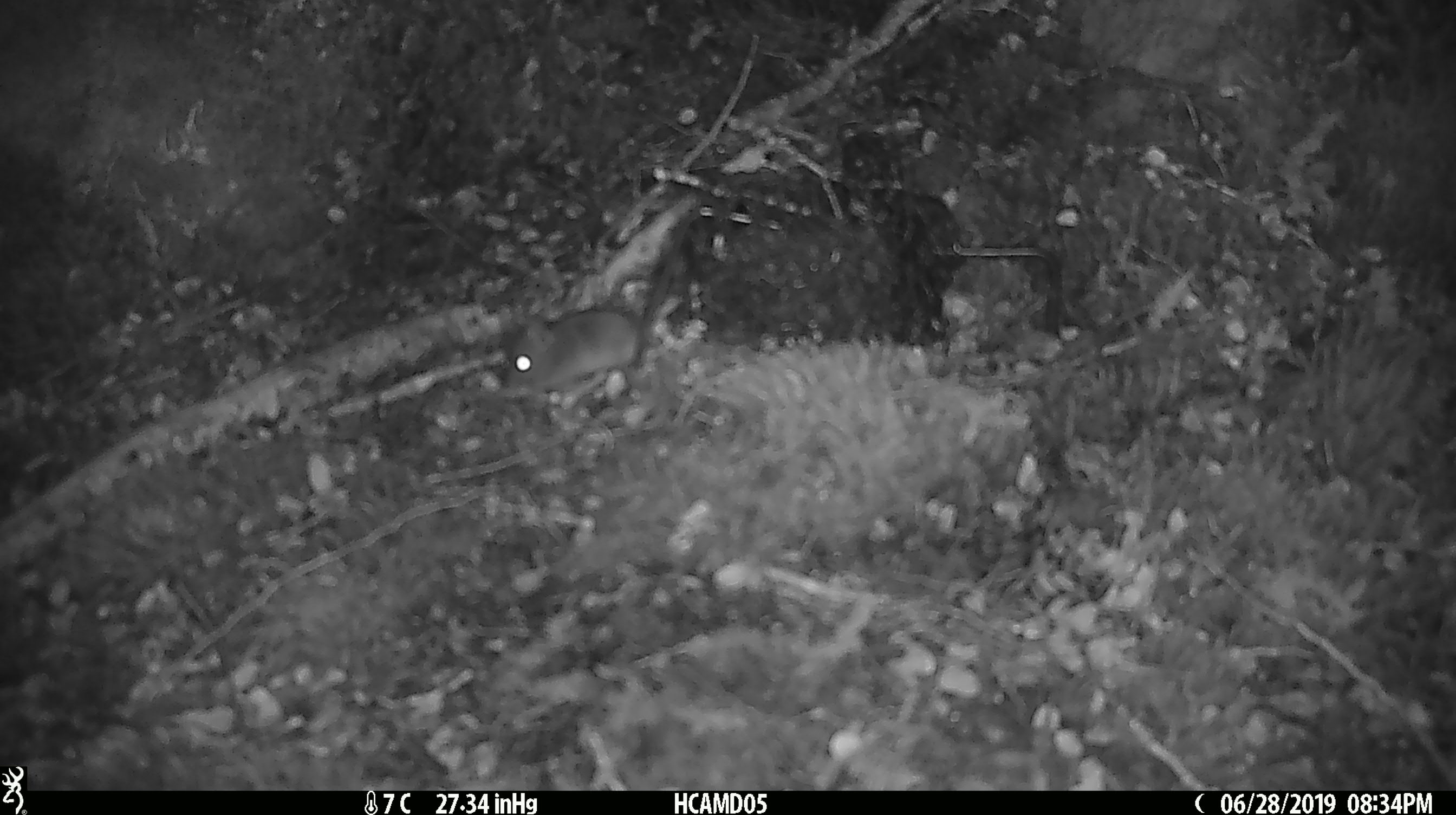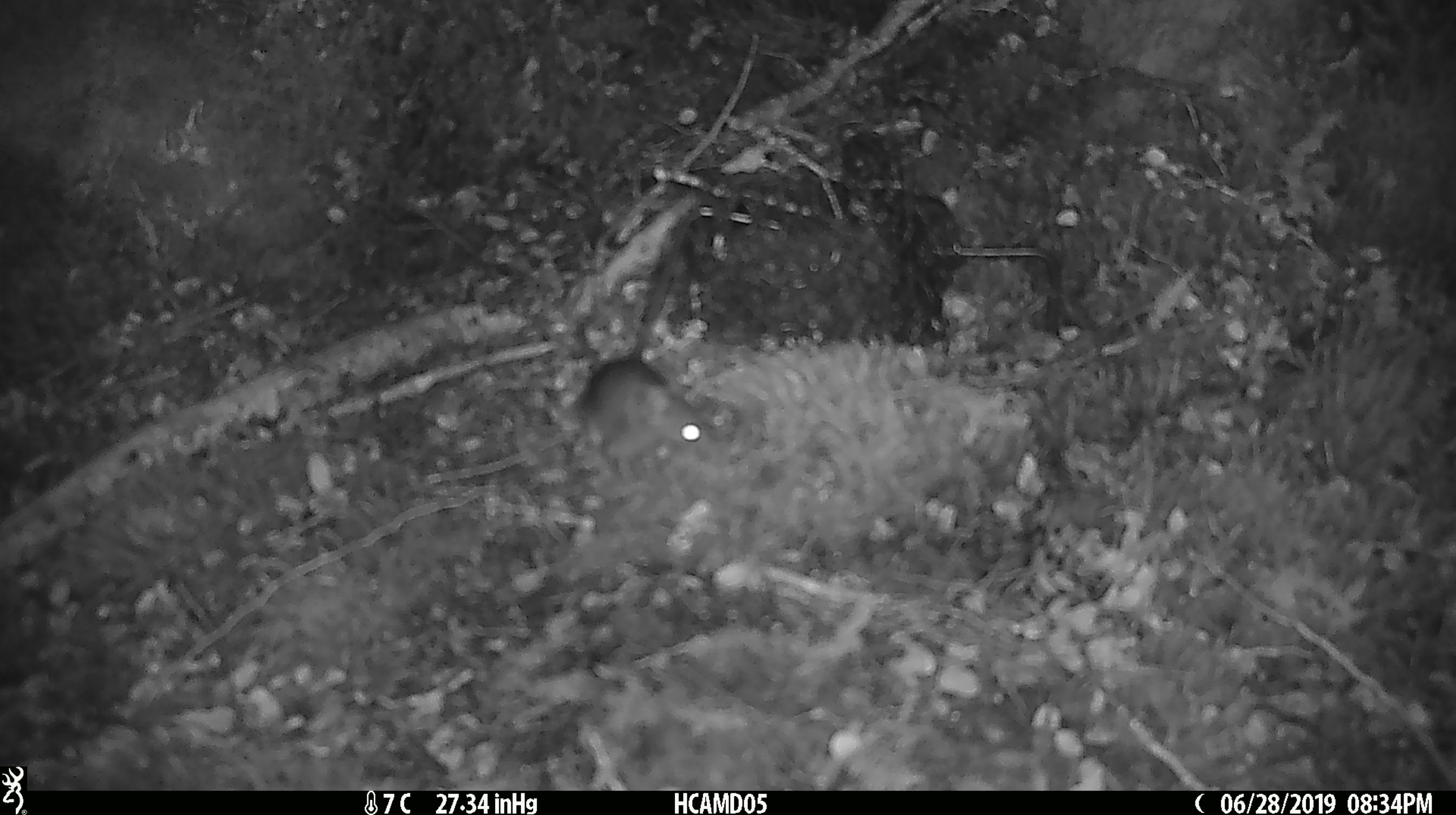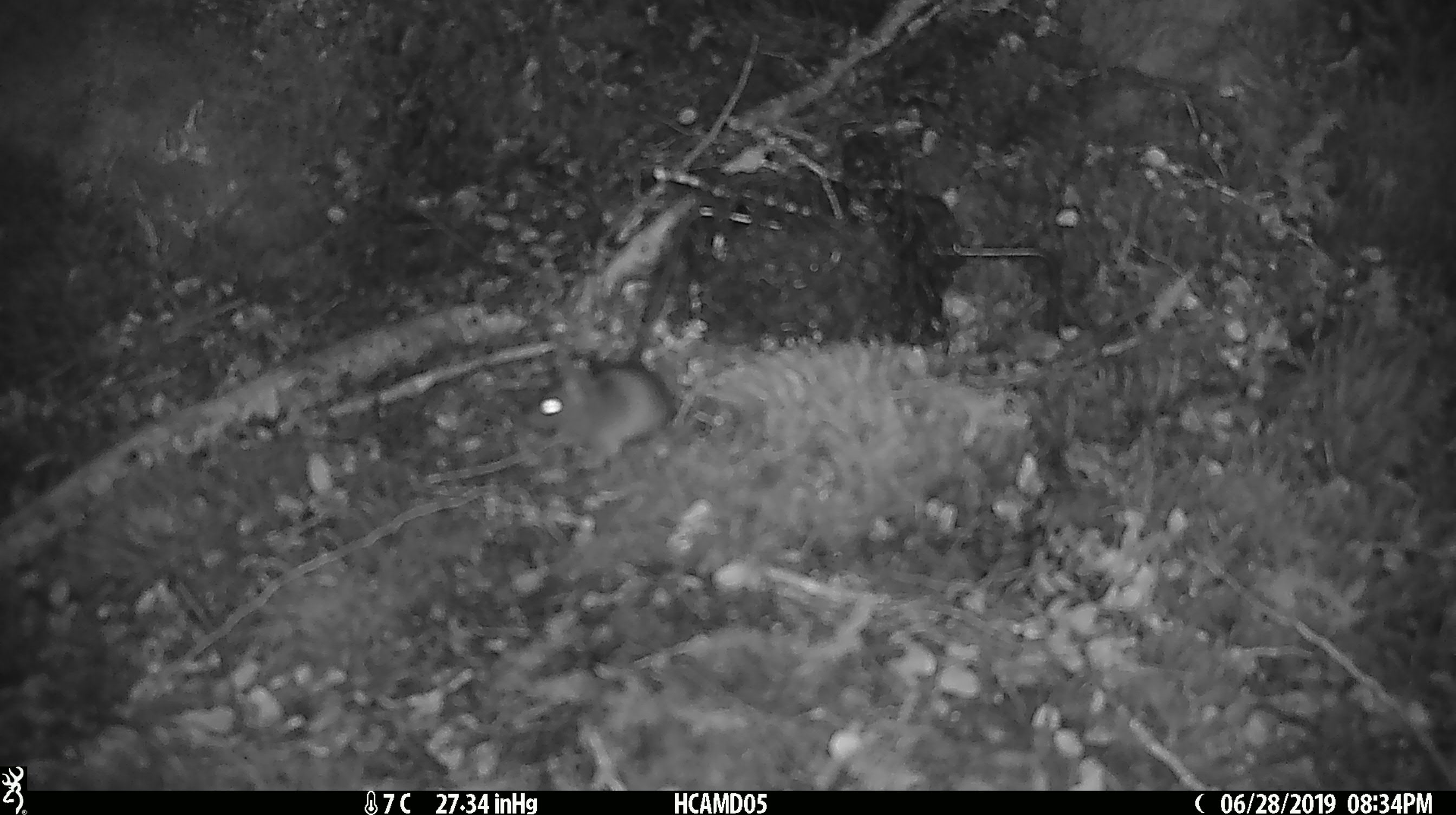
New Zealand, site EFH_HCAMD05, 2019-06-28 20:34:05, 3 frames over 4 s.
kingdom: Animalia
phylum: Chordata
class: Mammalia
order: Rodentia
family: Muridae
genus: Mus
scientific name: Mus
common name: mouse